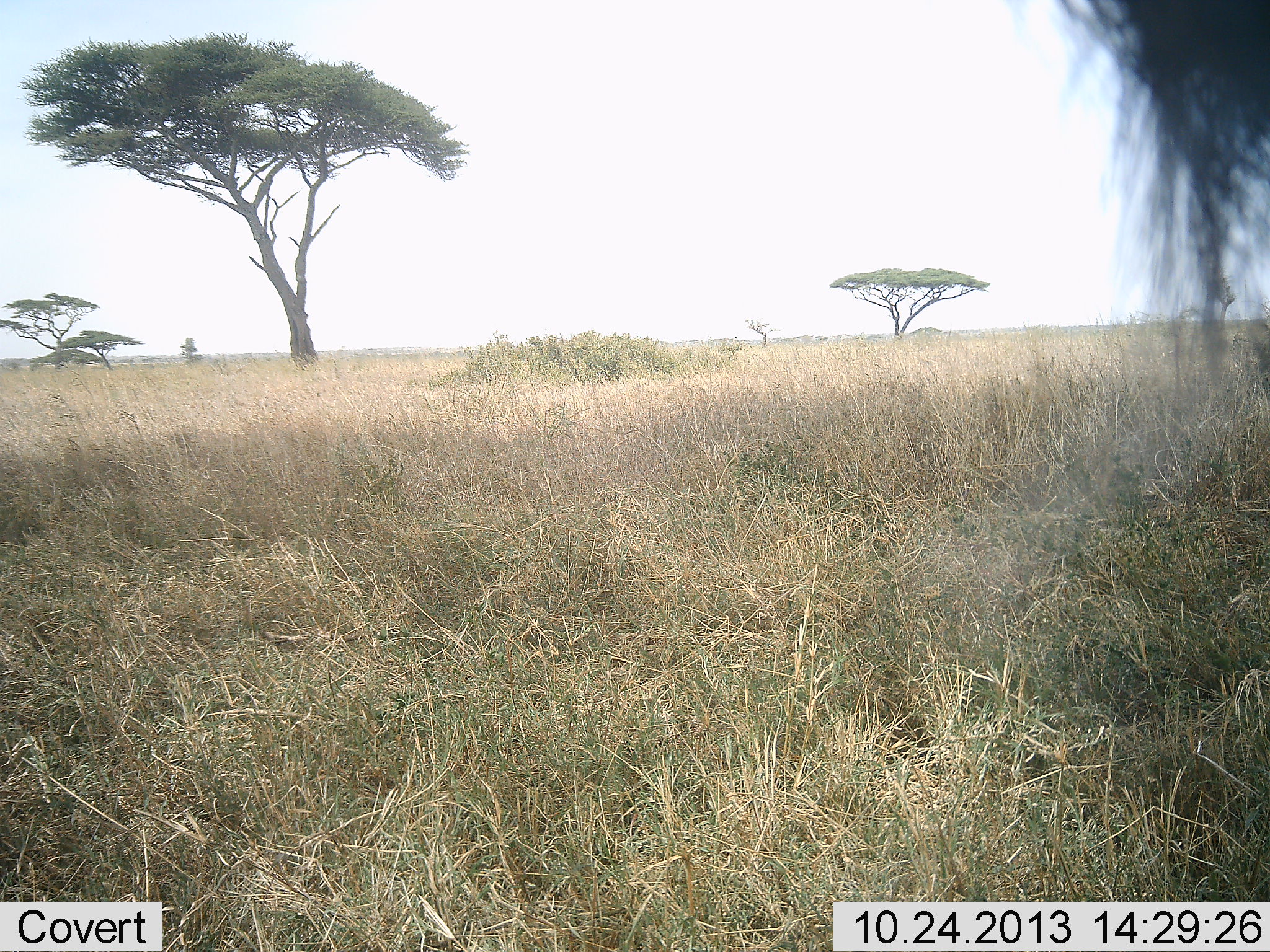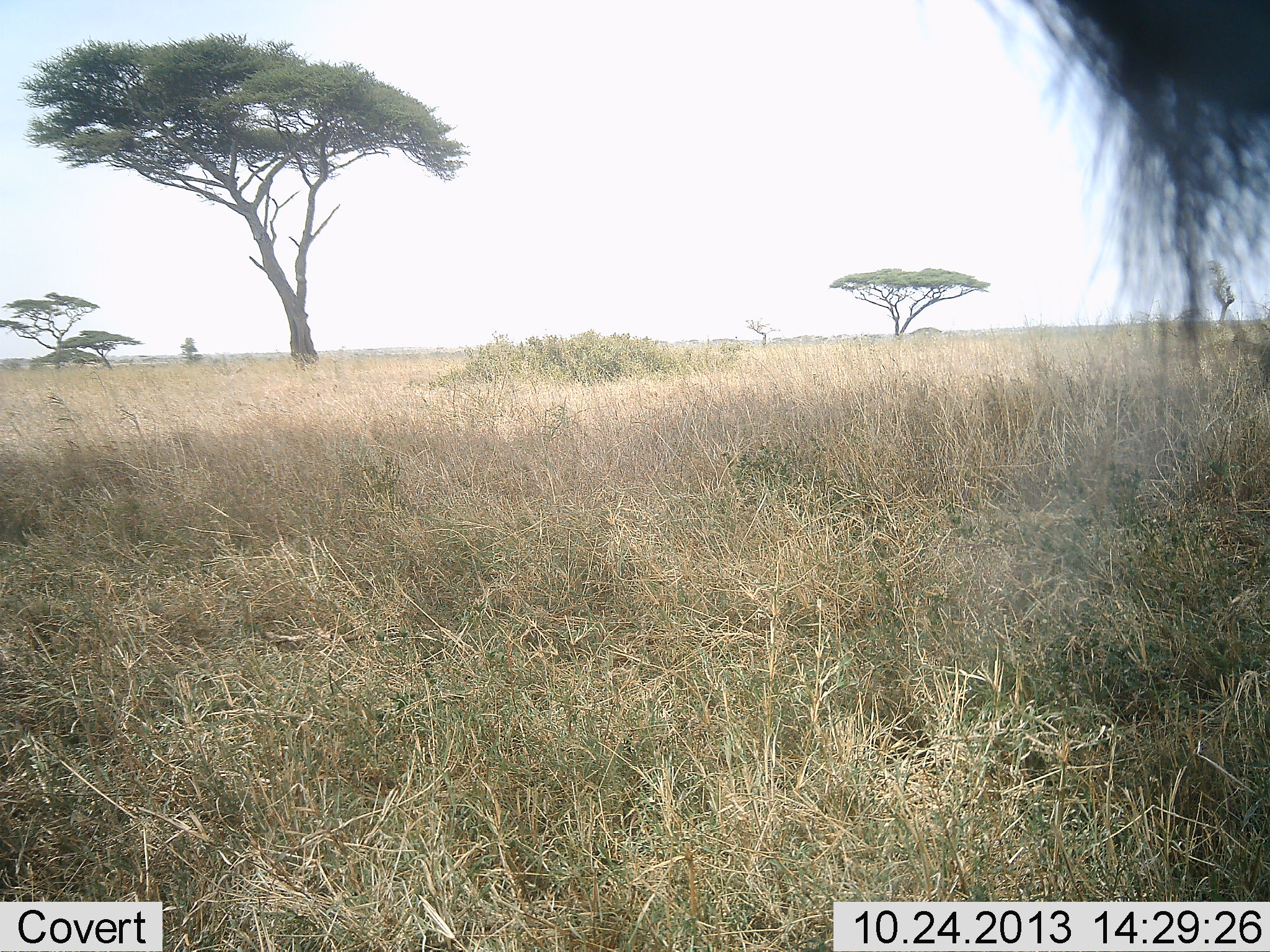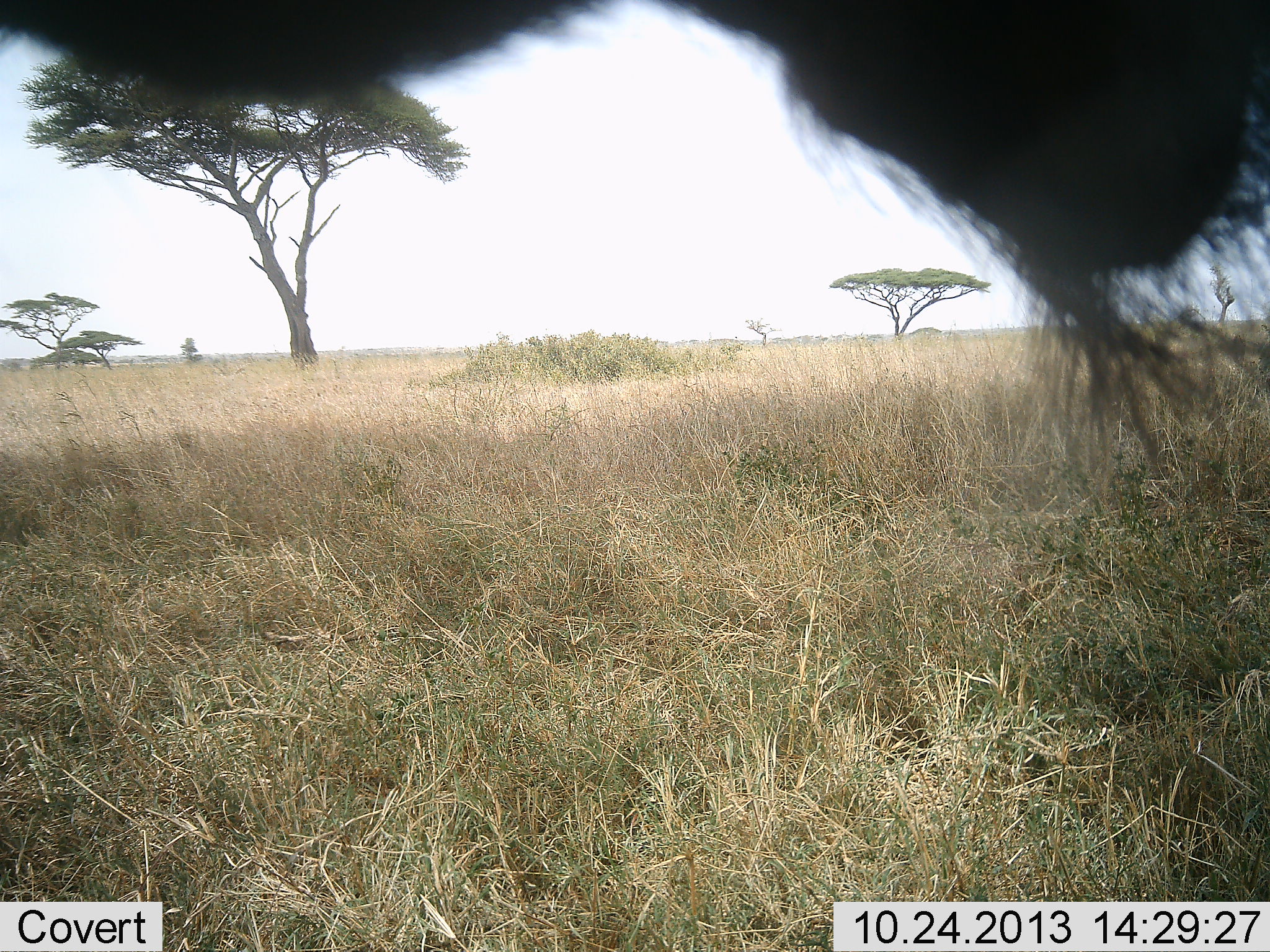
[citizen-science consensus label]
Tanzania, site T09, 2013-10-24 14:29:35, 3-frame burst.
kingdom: Animalia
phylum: Chordata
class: Mammalia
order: Artiodactyla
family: Bovidae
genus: Connochaetes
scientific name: Connochaetes taurinus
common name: blue wildebeest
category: wildebeest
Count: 1.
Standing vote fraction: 92%.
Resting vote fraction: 0%.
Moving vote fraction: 8%.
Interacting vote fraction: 0%.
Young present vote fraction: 0%.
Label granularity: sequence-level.